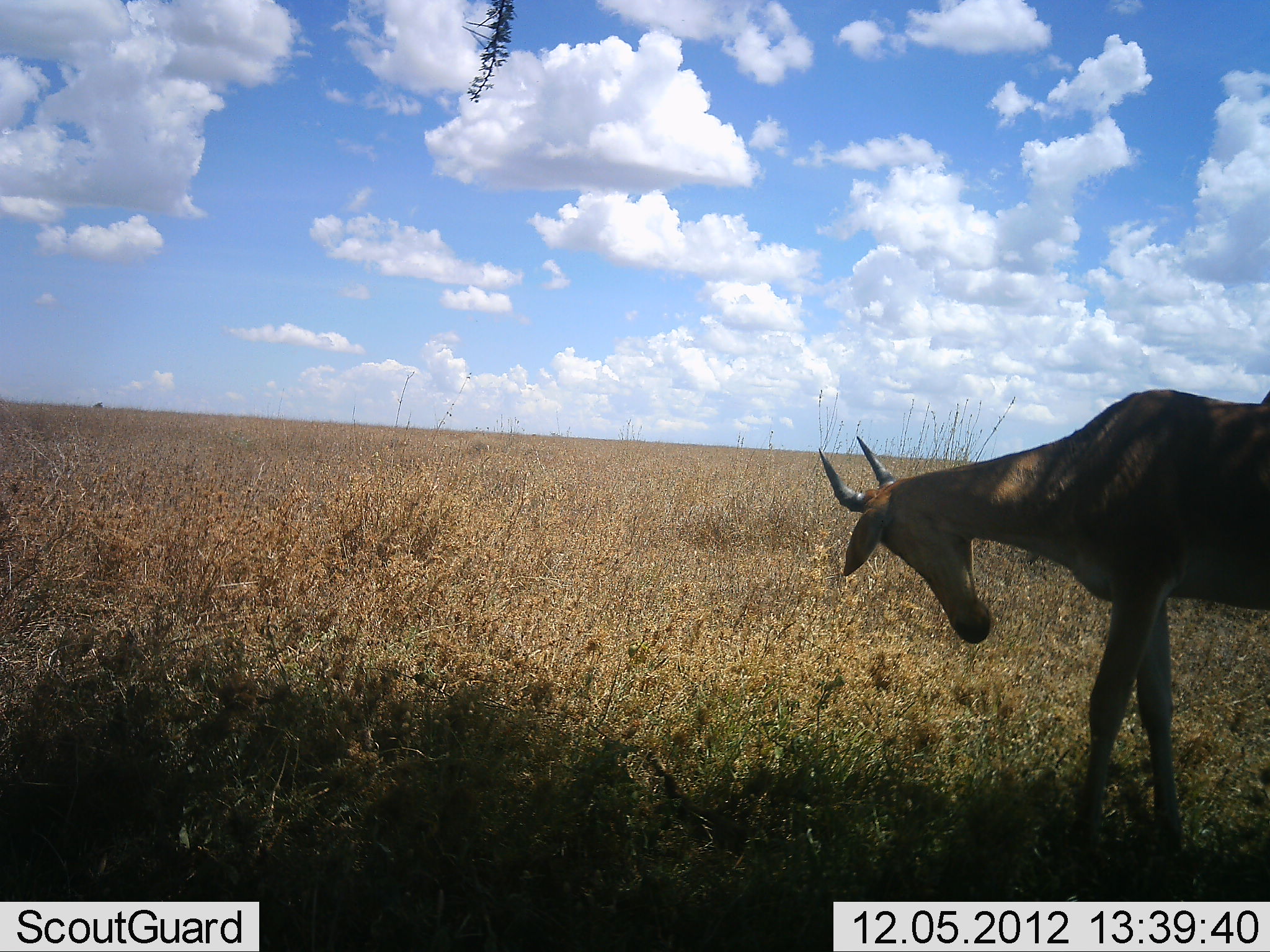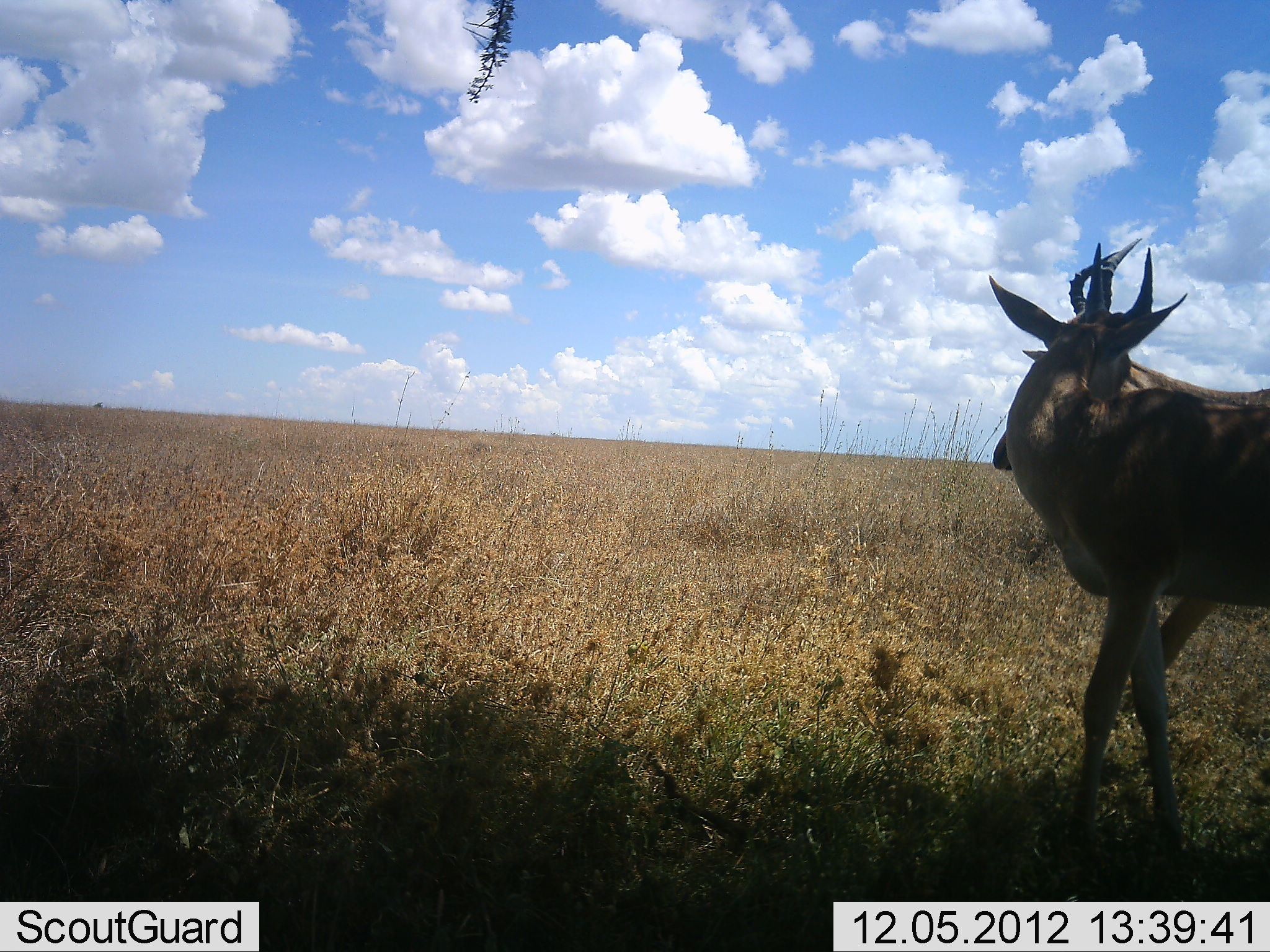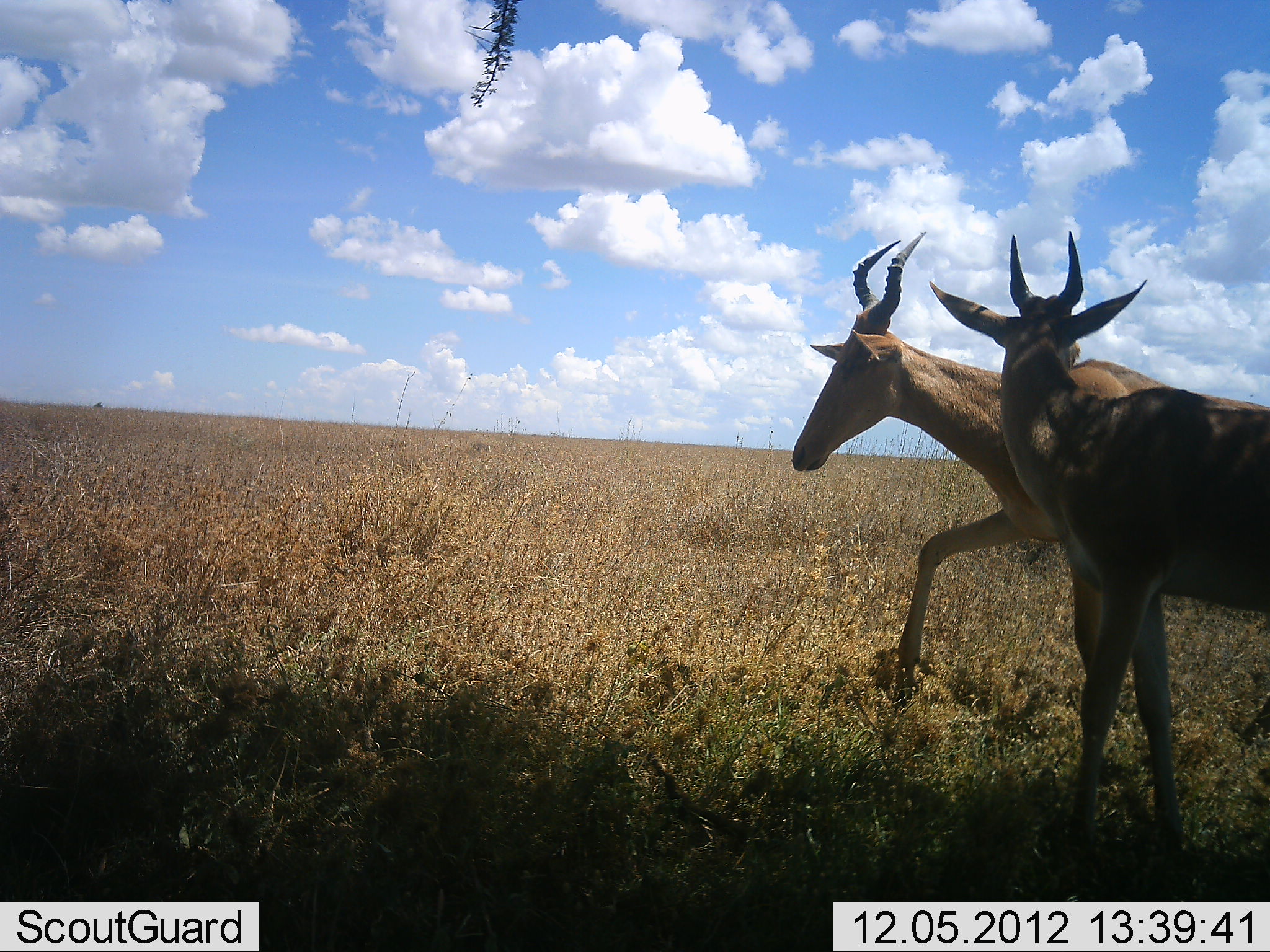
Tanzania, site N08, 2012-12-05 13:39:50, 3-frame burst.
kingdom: Animalia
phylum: Chordata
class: Mammalia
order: Artiodactyla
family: Bovidae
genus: Alcelaphus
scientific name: Alcelaphus buselaphus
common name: hartebeest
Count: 2.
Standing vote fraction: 60%.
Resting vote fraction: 0%.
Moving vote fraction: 60%.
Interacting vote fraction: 0%.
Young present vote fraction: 0%.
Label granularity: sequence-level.